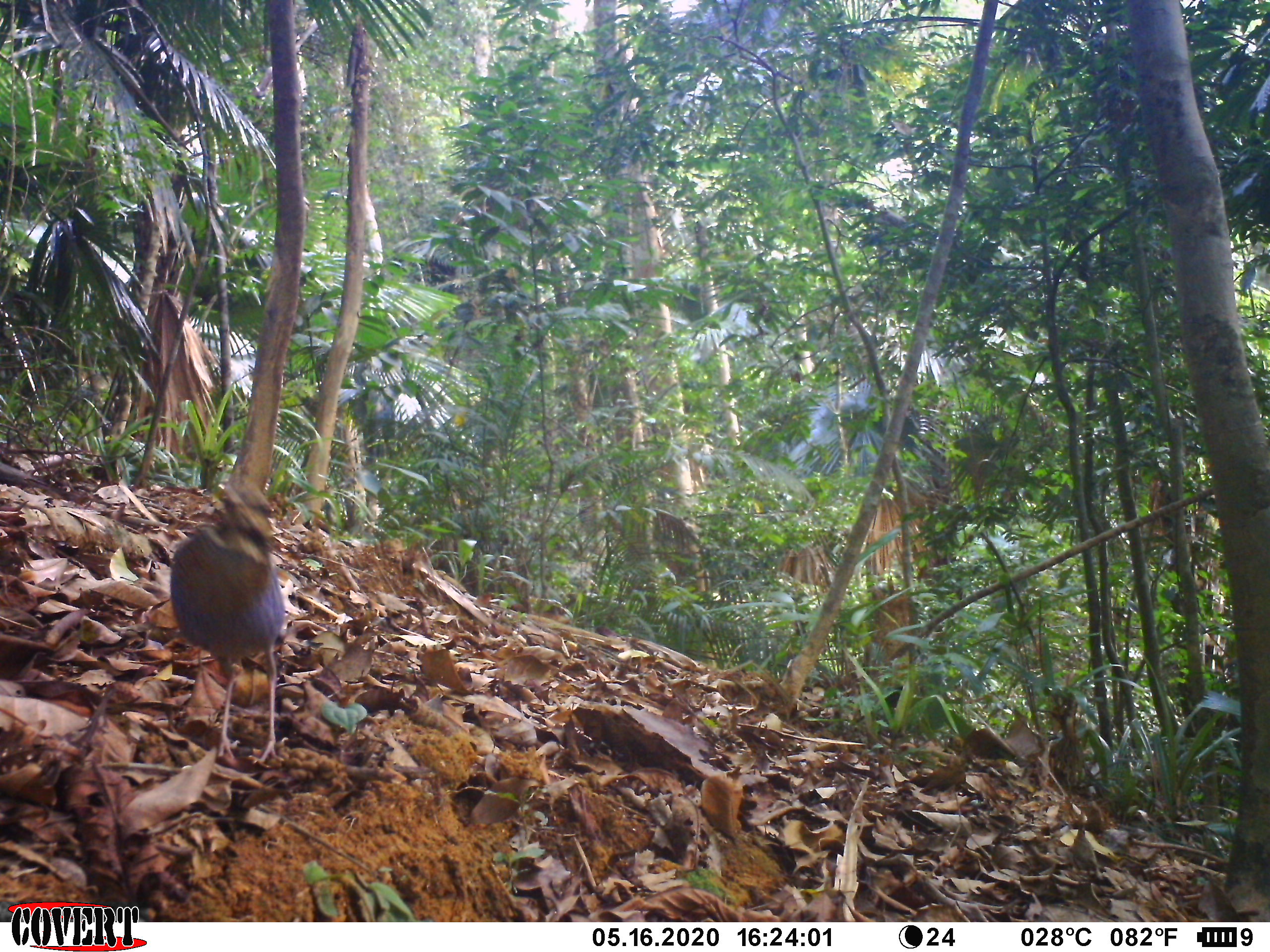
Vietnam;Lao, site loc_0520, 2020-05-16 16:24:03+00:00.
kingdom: Animalia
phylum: Chordata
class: Aves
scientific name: Aves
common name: bird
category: unidentified bird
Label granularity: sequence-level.